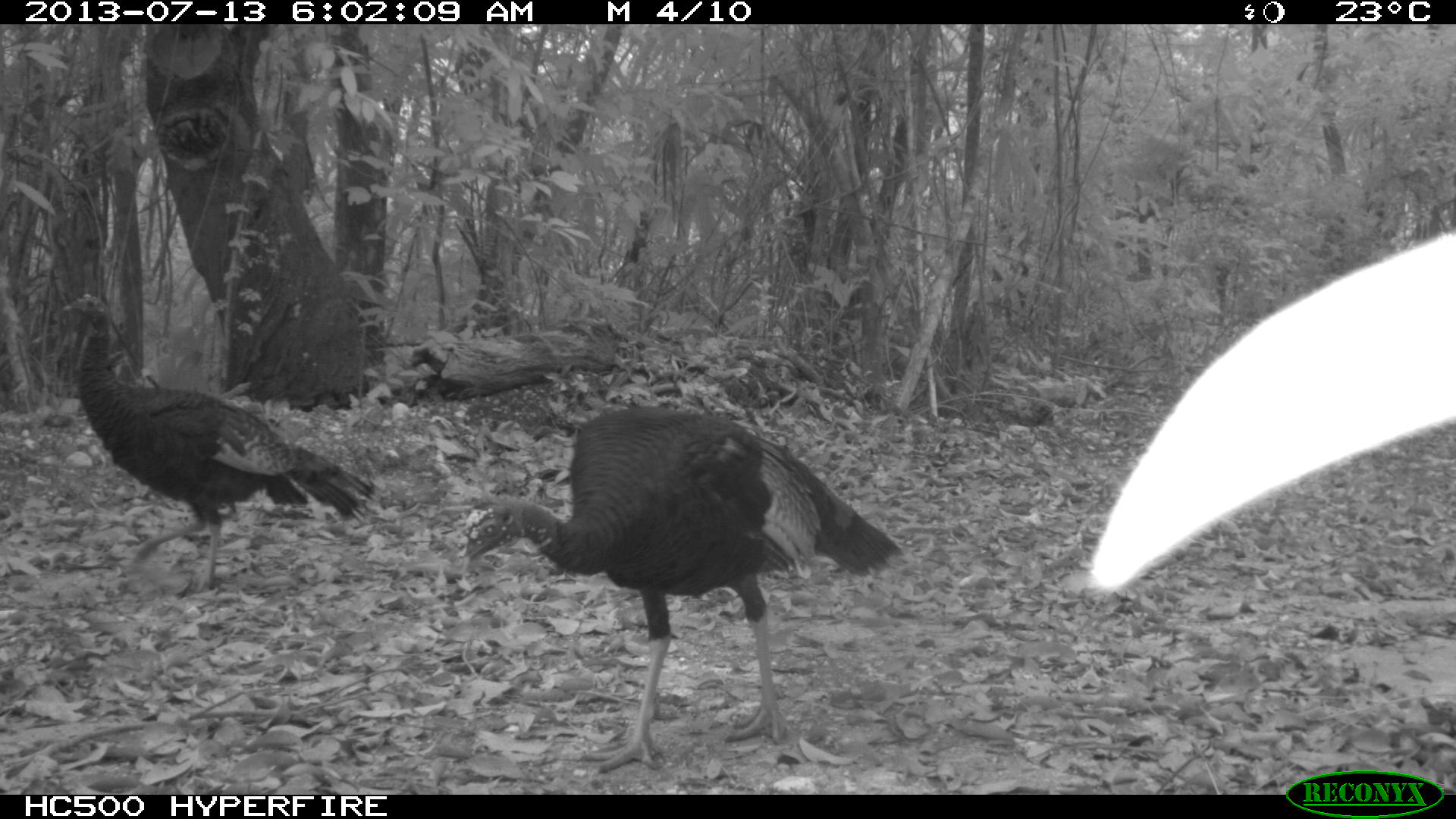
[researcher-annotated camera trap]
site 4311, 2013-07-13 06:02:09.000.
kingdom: Animalia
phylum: Chordata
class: Aves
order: Galliformes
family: Phasianidae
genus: Meleagris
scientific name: Meleagris ocellata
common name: ocellated turkey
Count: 2.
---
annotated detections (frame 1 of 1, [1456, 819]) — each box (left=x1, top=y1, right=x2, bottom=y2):
meleagris ocellata: (left=458, top=404, right=903, bottom=772); (left=61, top=292, right=374, bottom=590)